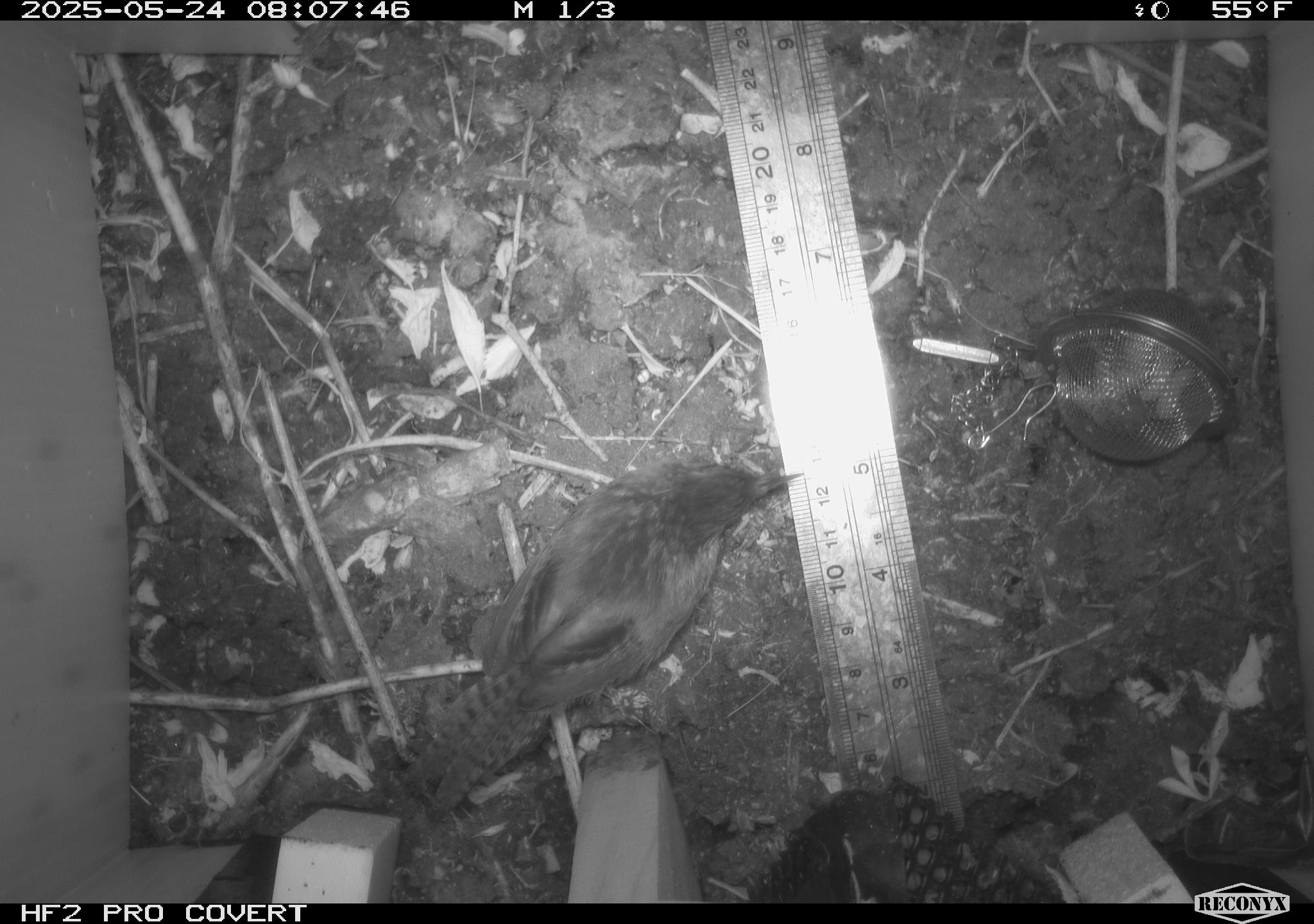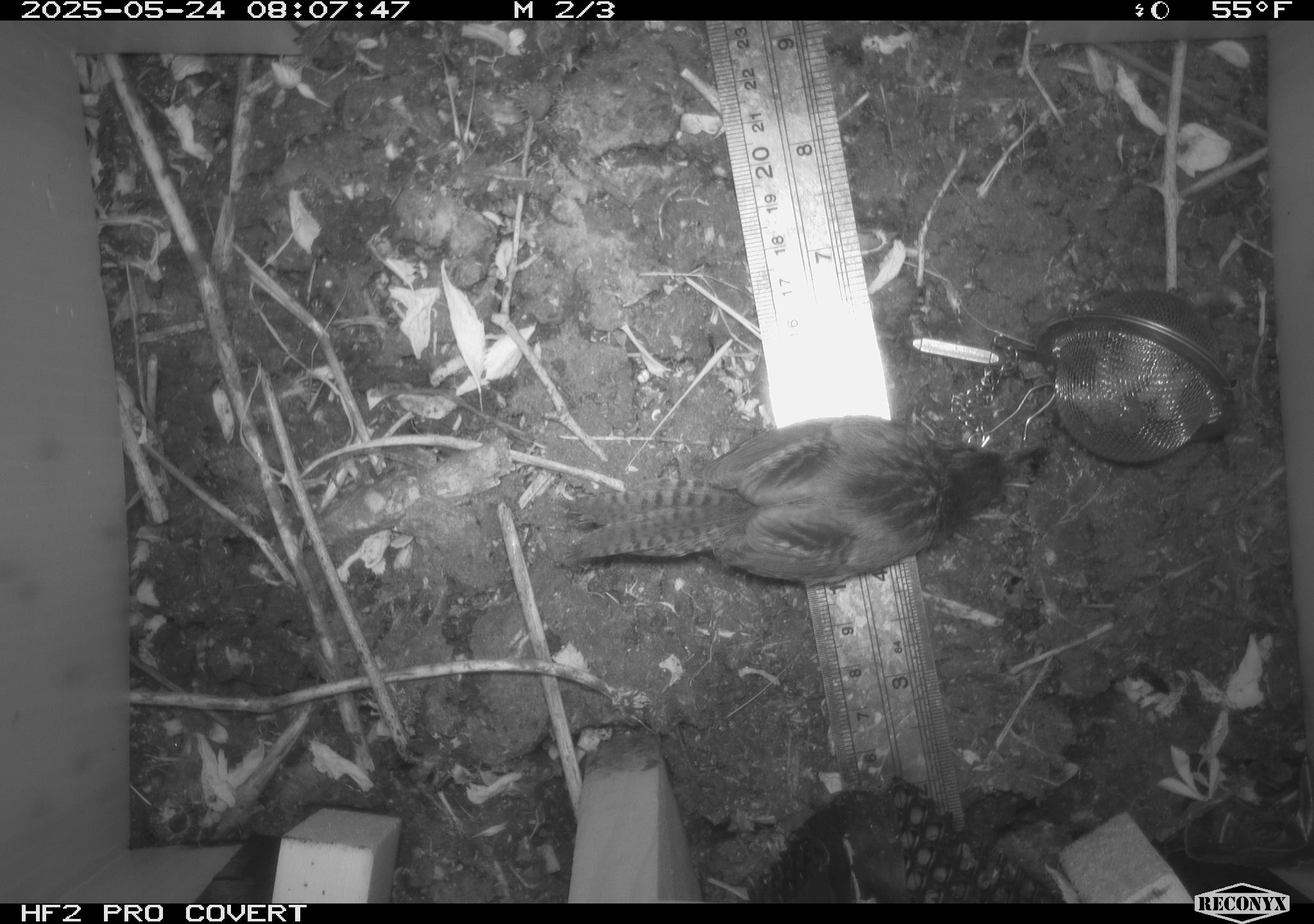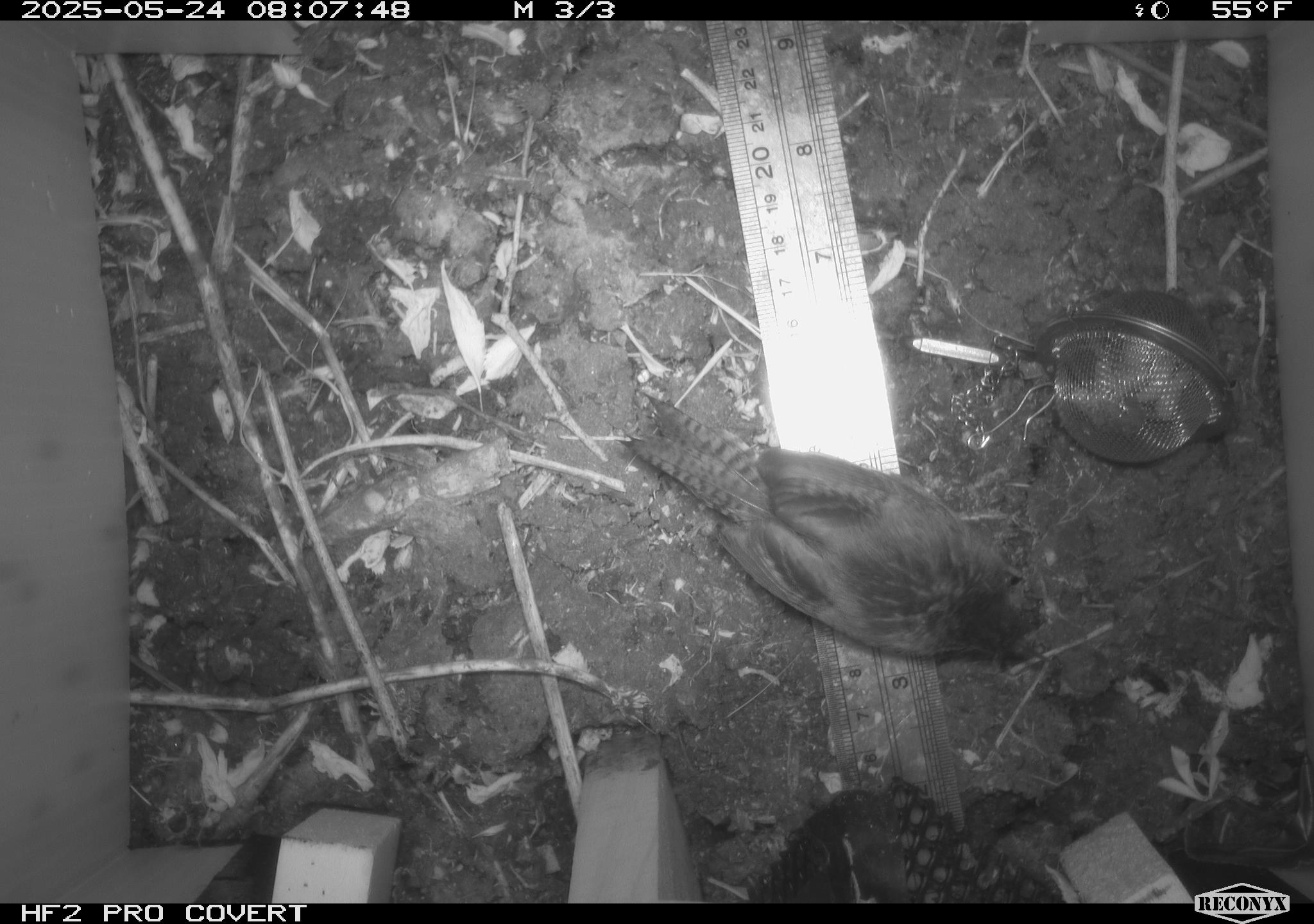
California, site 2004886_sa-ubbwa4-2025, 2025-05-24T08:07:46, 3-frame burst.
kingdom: Animalia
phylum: Chordata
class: Aves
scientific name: Aves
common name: bird